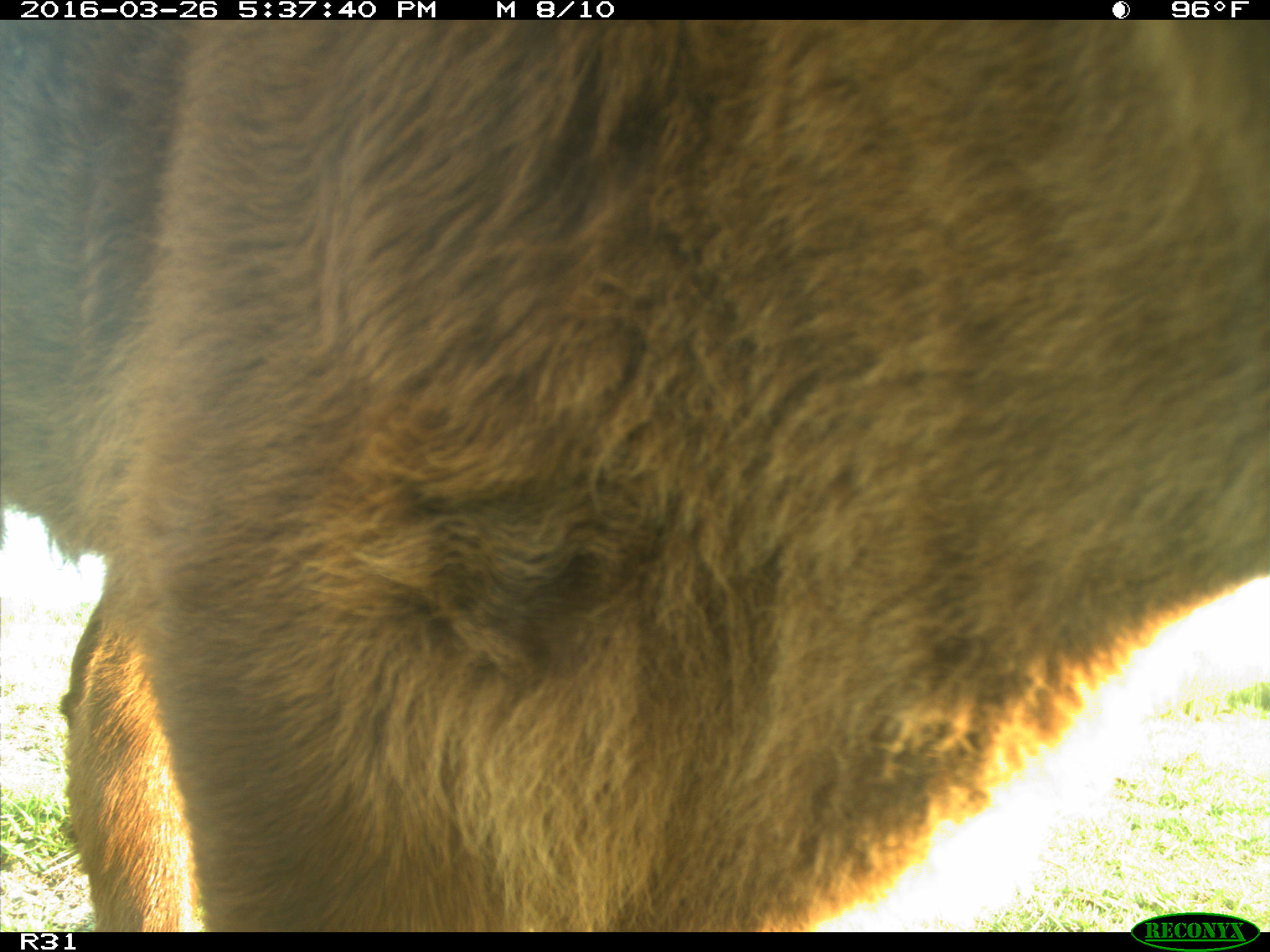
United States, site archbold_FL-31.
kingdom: Animalia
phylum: Chordata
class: Mammalia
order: Artiodactyla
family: Bovidae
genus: Bos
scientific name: Bos taurus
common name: domestic cow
Bos taurus (domestic cow).